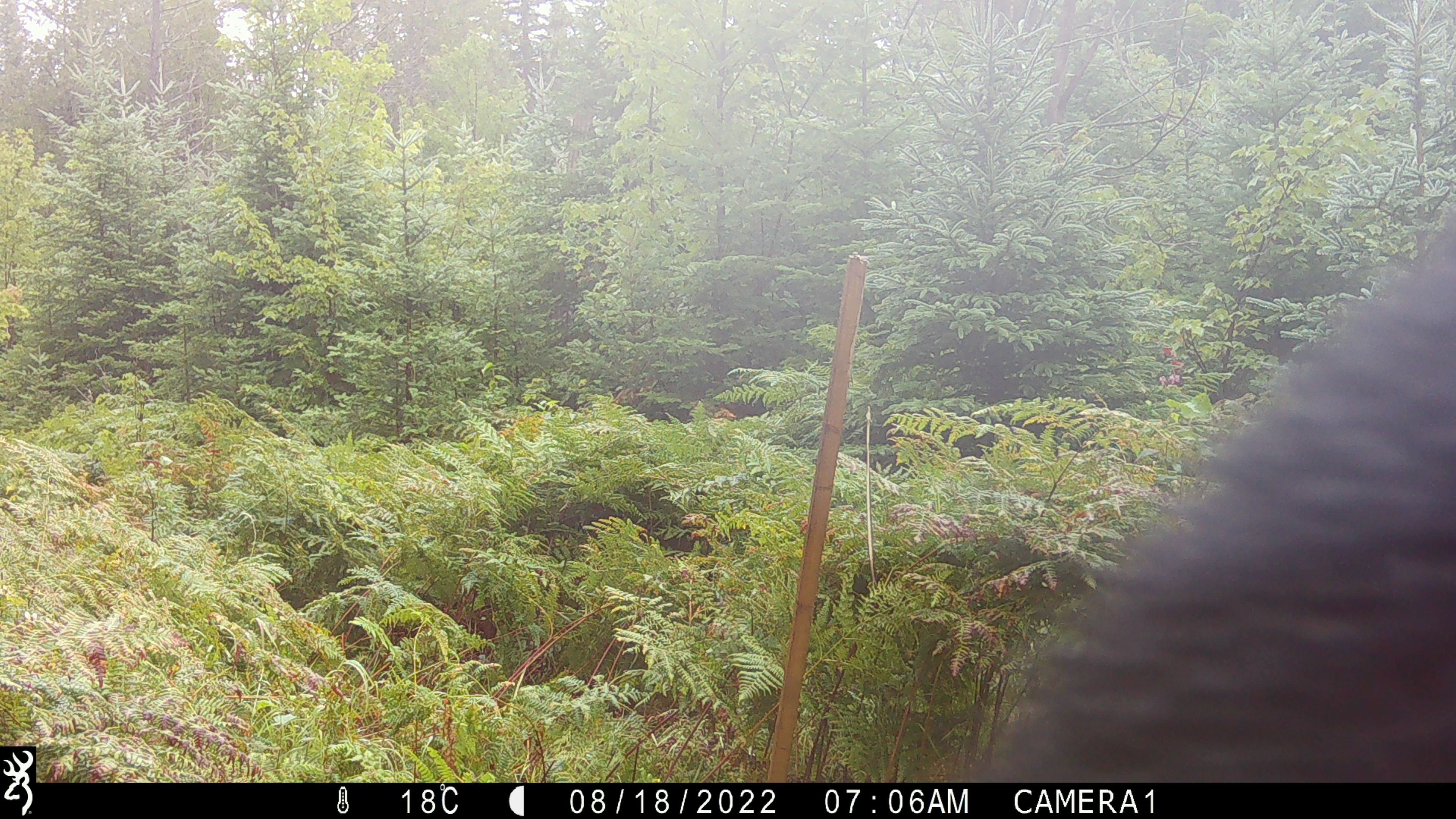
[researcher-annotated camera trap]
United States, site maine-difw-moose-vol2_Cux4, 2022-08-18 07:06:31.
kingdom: Animalia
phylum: Chordata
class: Mammalia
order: Carnivora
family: Ursidae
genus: Ursus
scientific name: Ursus americanus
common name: black bear